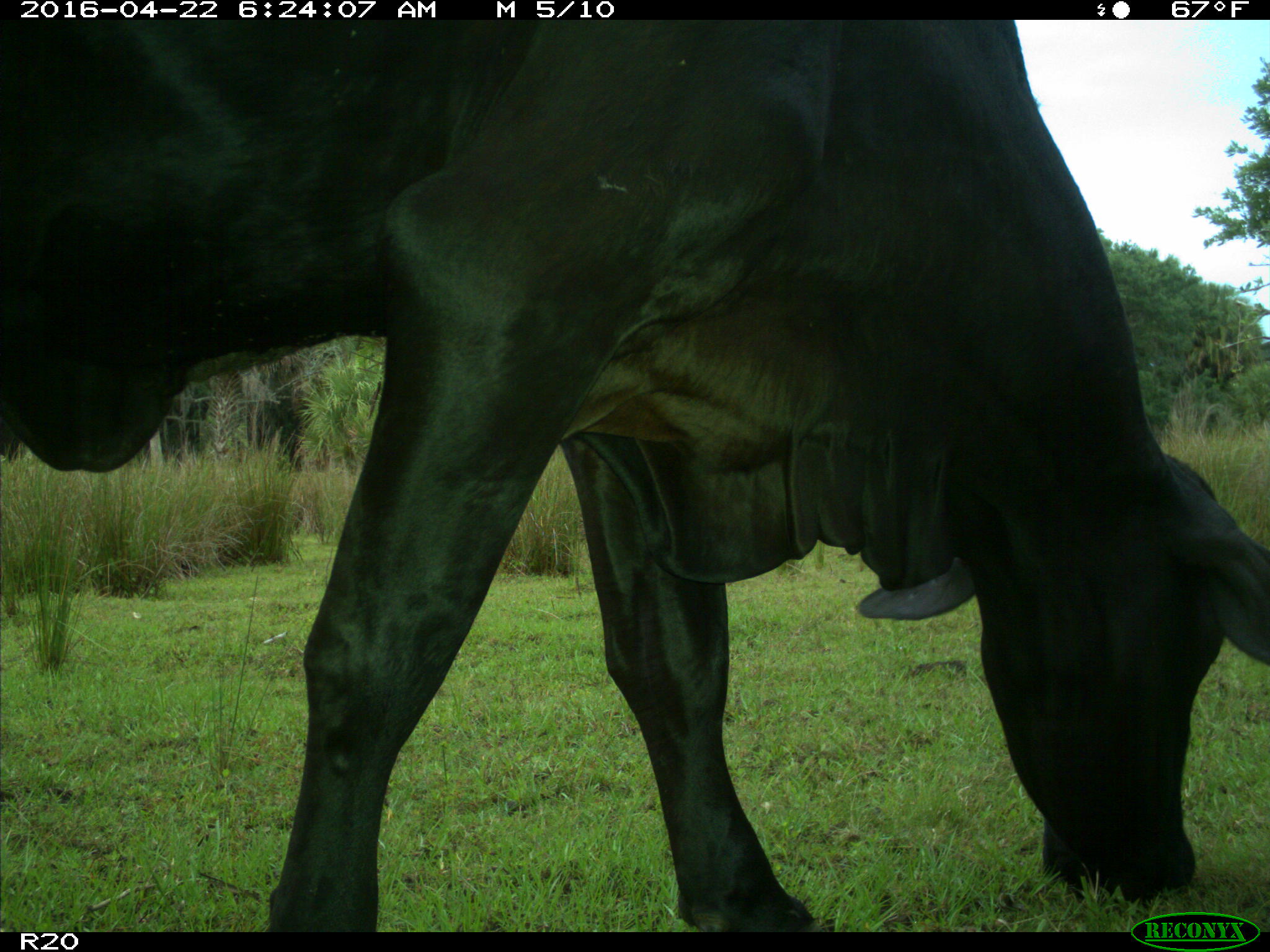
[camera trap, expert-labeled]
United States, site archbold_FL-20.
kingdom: Animalia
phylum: Chordata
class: Mammalia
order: Artiodactyla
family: Bovidae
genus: Bos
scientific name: Bos taurus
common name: domestic cow